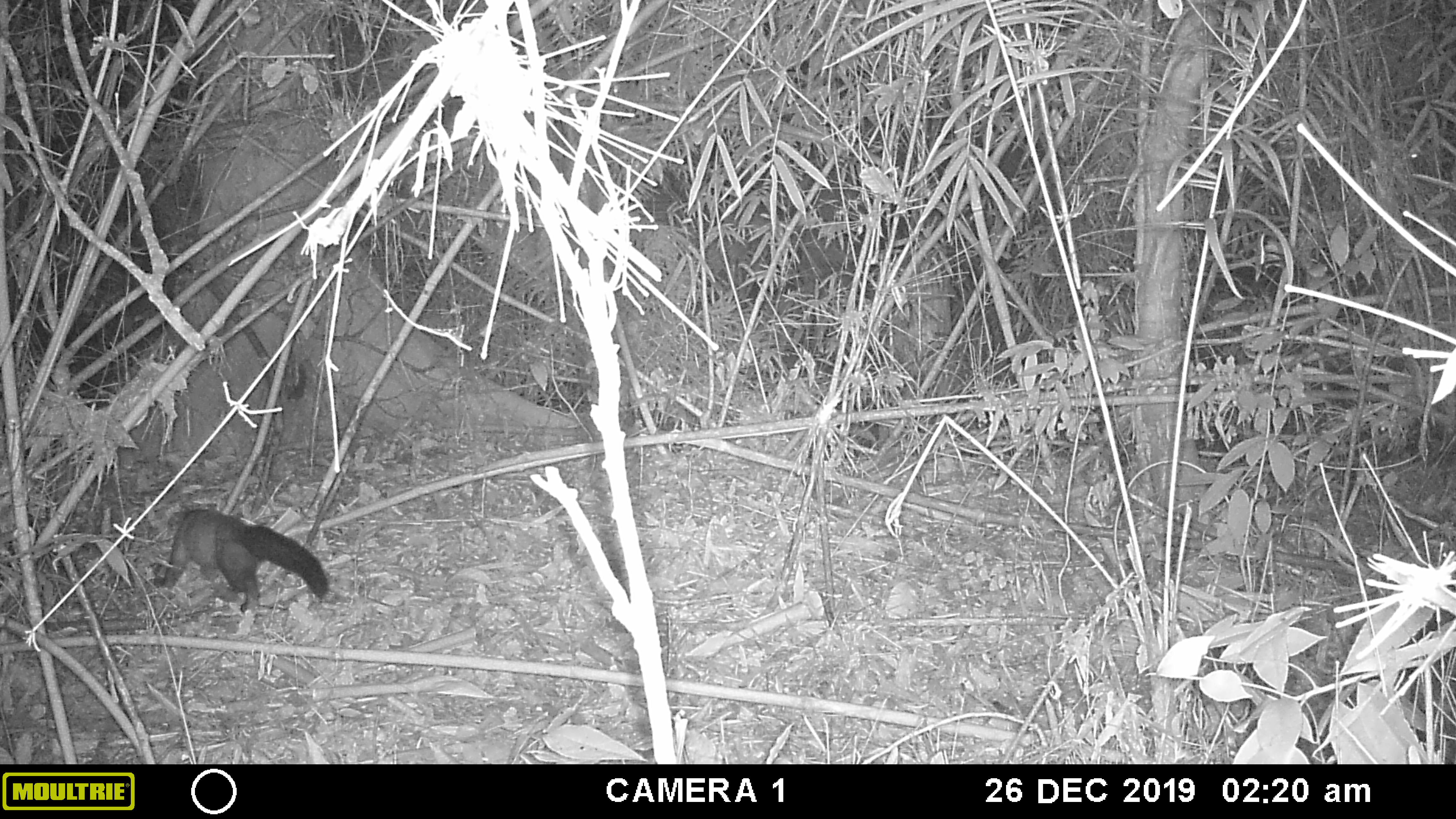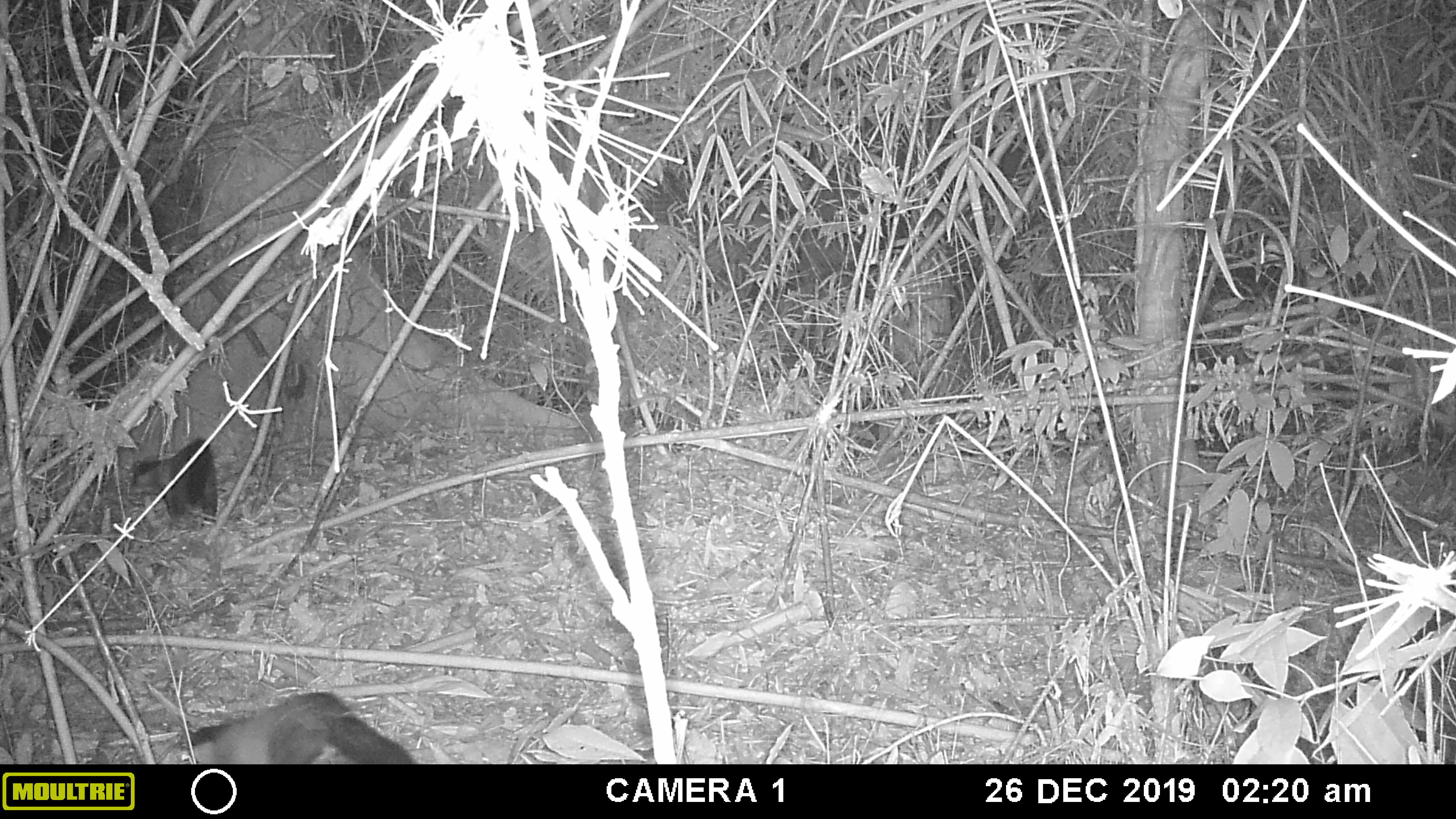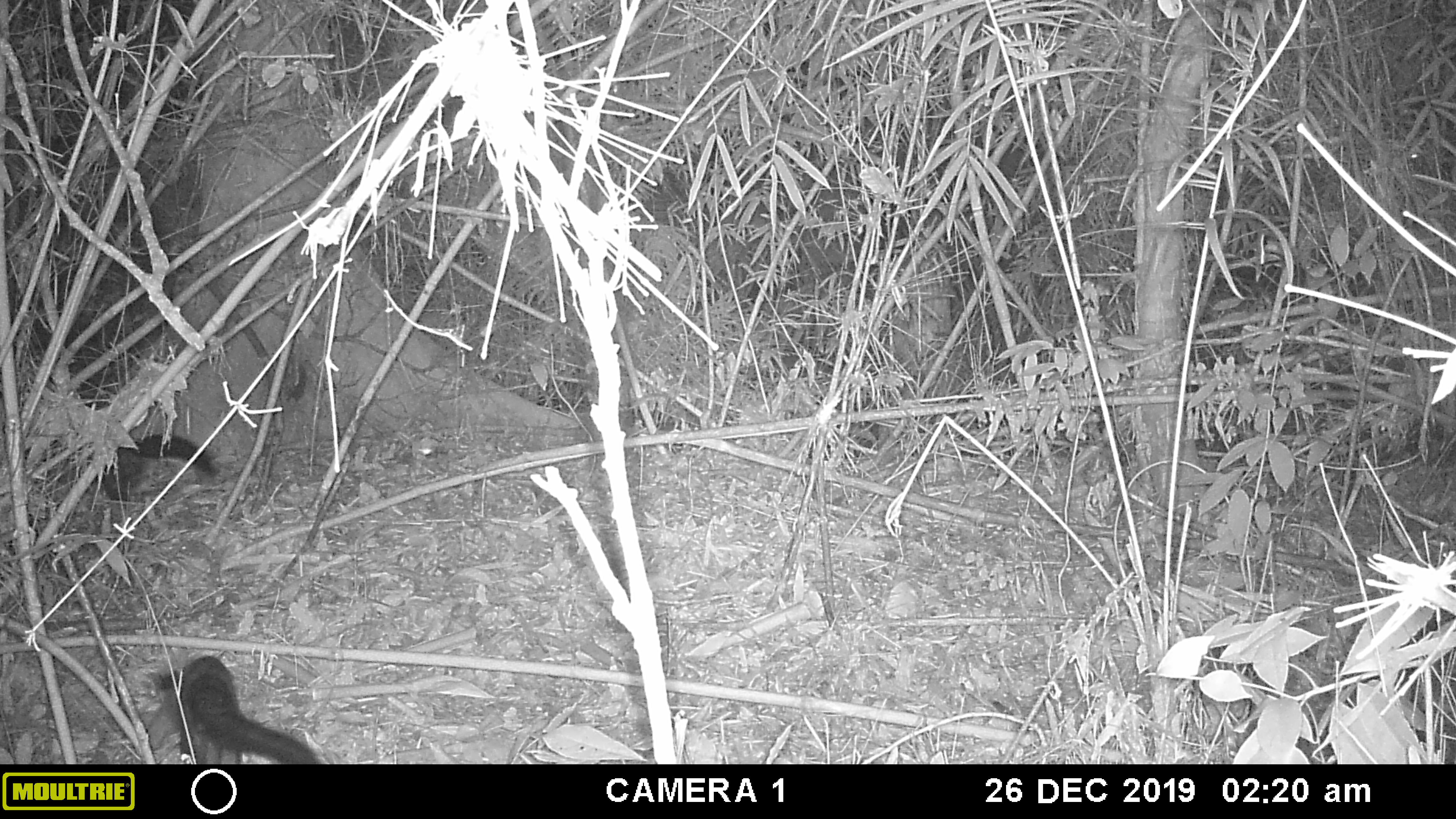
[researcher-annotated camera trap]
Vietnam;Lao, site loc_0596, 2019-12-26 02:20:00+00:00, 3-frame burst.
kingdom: Animalia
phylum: Chordata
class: Mammalia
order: Carnivora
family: Mustelidae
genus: Martes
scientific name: Martes flavigula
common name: yellow-throated marten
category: yellow throated marten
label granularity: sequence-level